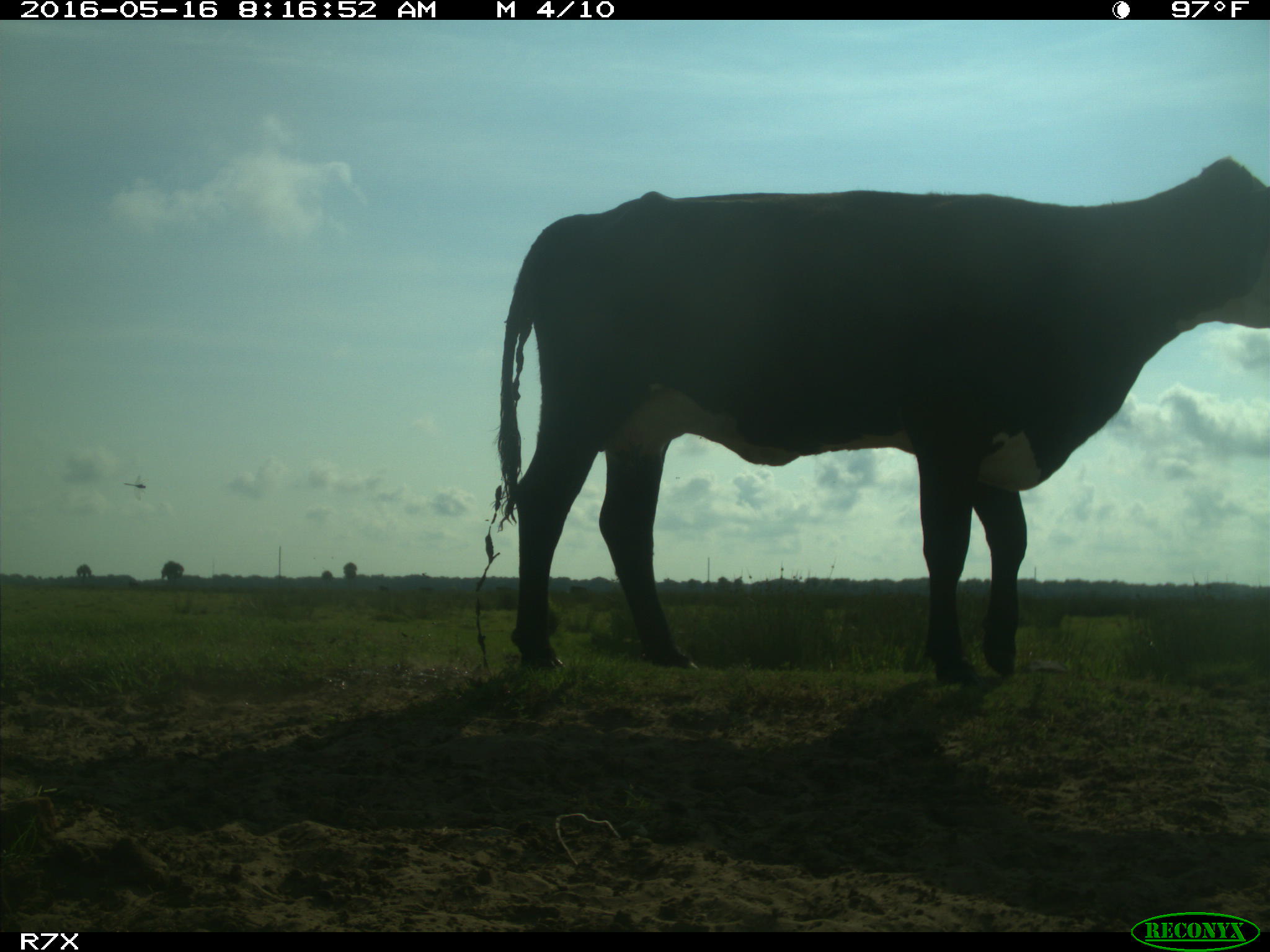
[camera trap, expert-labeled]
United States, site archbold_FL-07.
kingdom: Animalia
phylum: Chordata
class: Mammalia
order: Artiodactyla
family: Bovidae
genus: Bos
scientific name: Bos taurus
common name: domestic cow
Bos taurus (domestic cow).